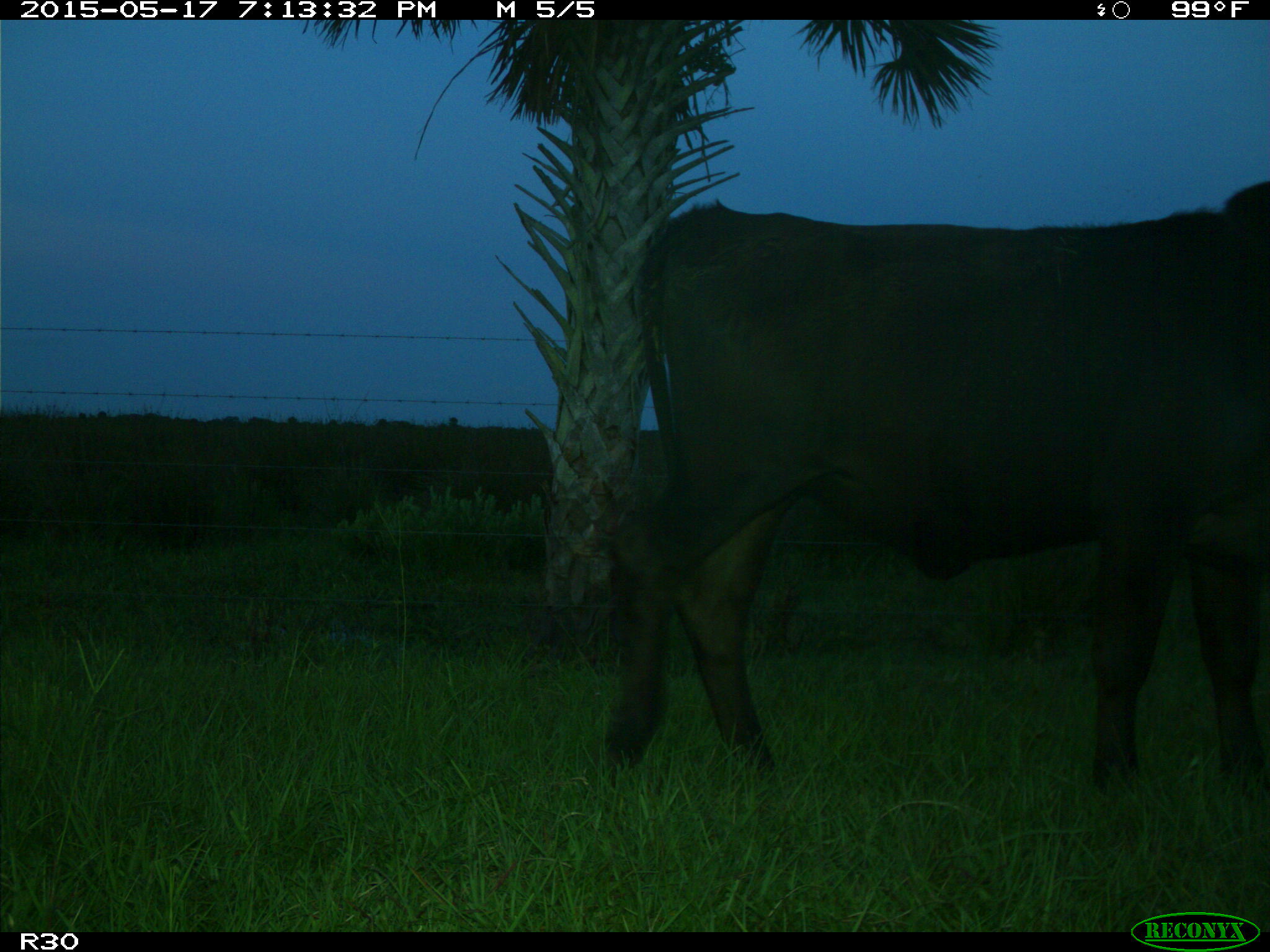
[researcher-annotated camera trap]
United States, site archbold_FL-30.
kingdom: Animalia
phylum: Chordata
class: Mammalia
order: Artiodactyla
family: Bovidae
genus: Bos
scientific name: Bos taurus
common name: domestic cow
Bos taurus (domestic cow).